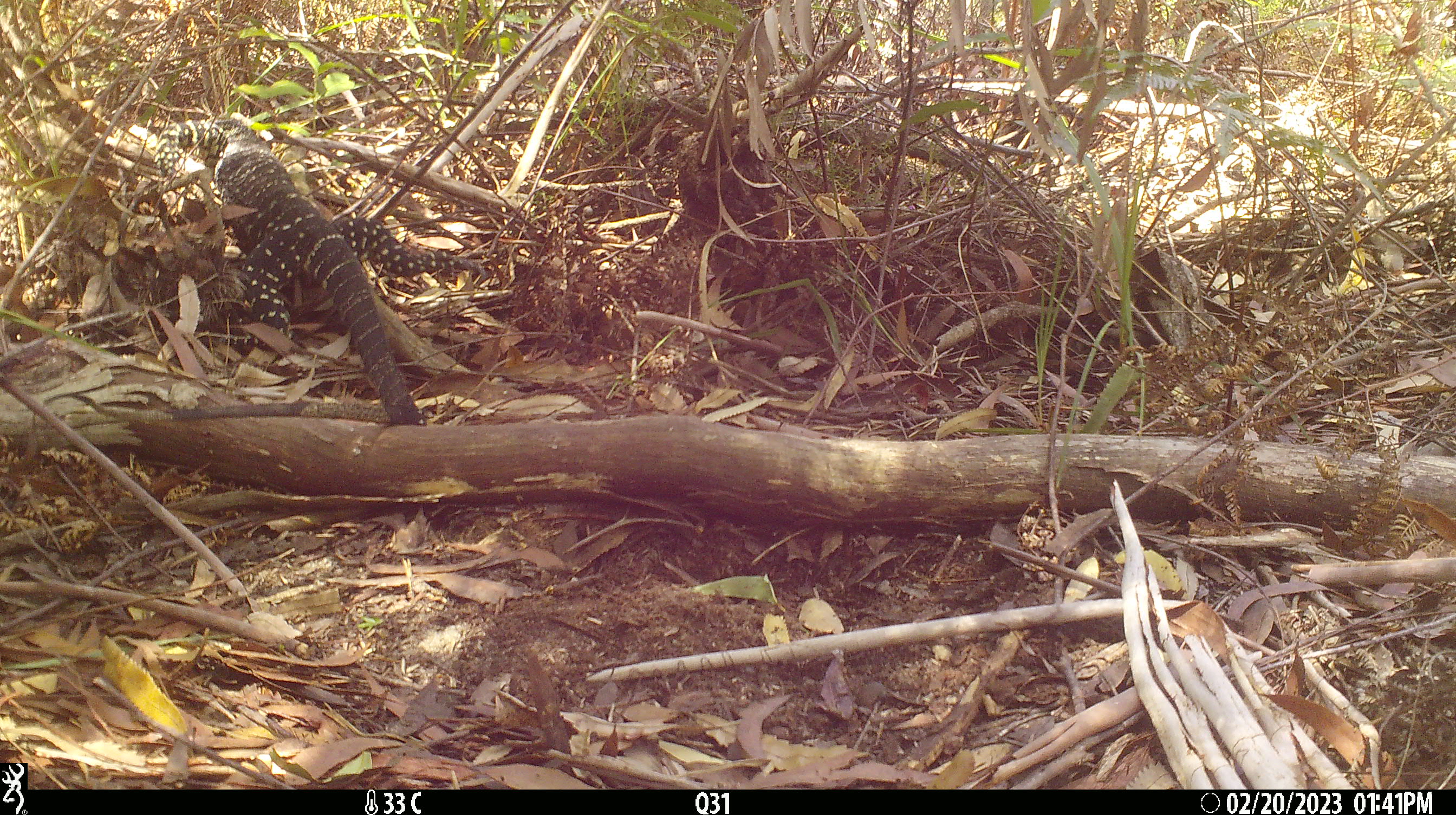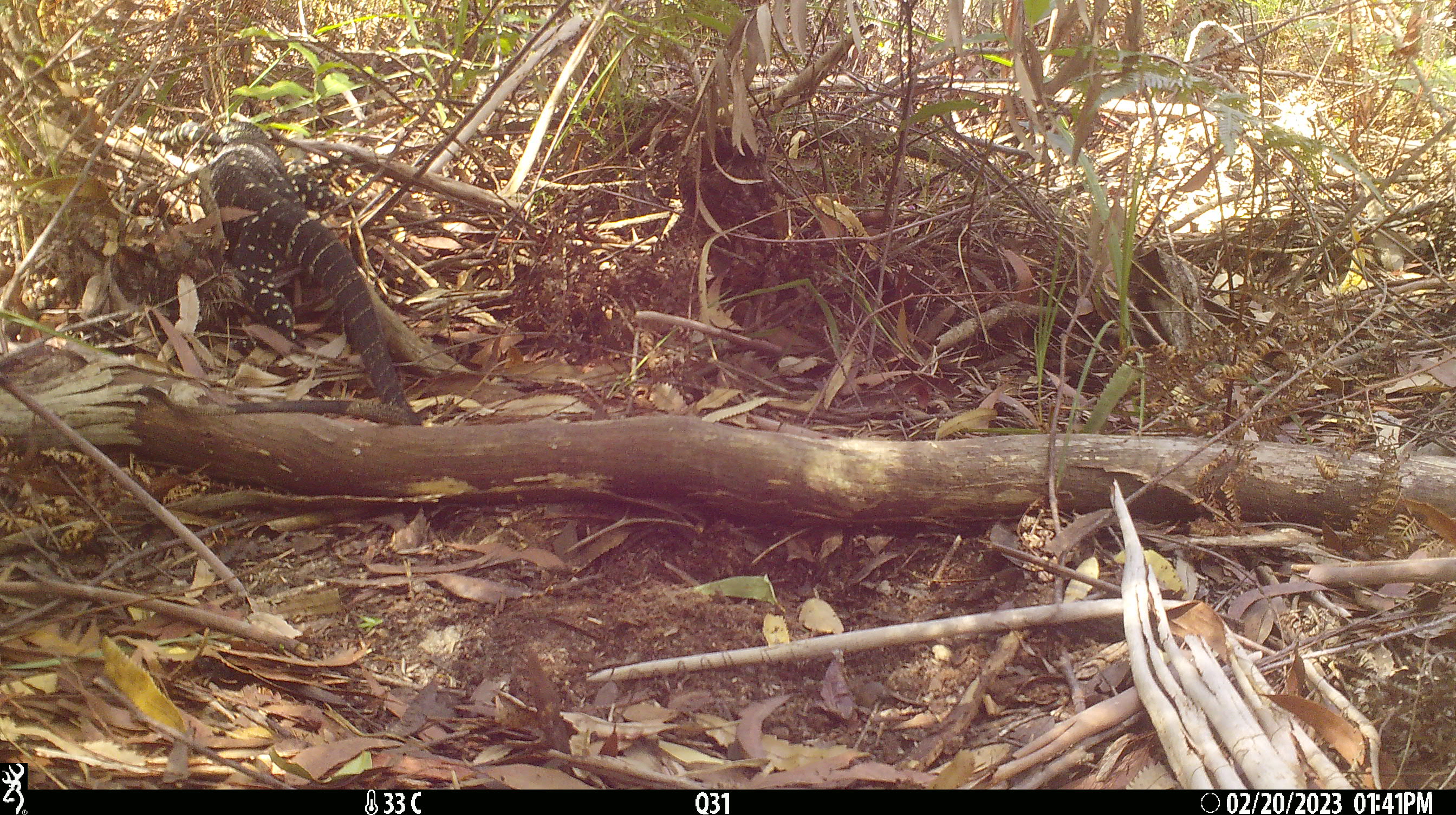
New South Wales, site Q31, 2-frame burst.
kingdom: Animalia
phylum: Chordata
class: Reptilia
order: Squamata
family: Varanidae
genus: Varanus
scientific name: Varanus varius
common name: lace monitor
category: goanna